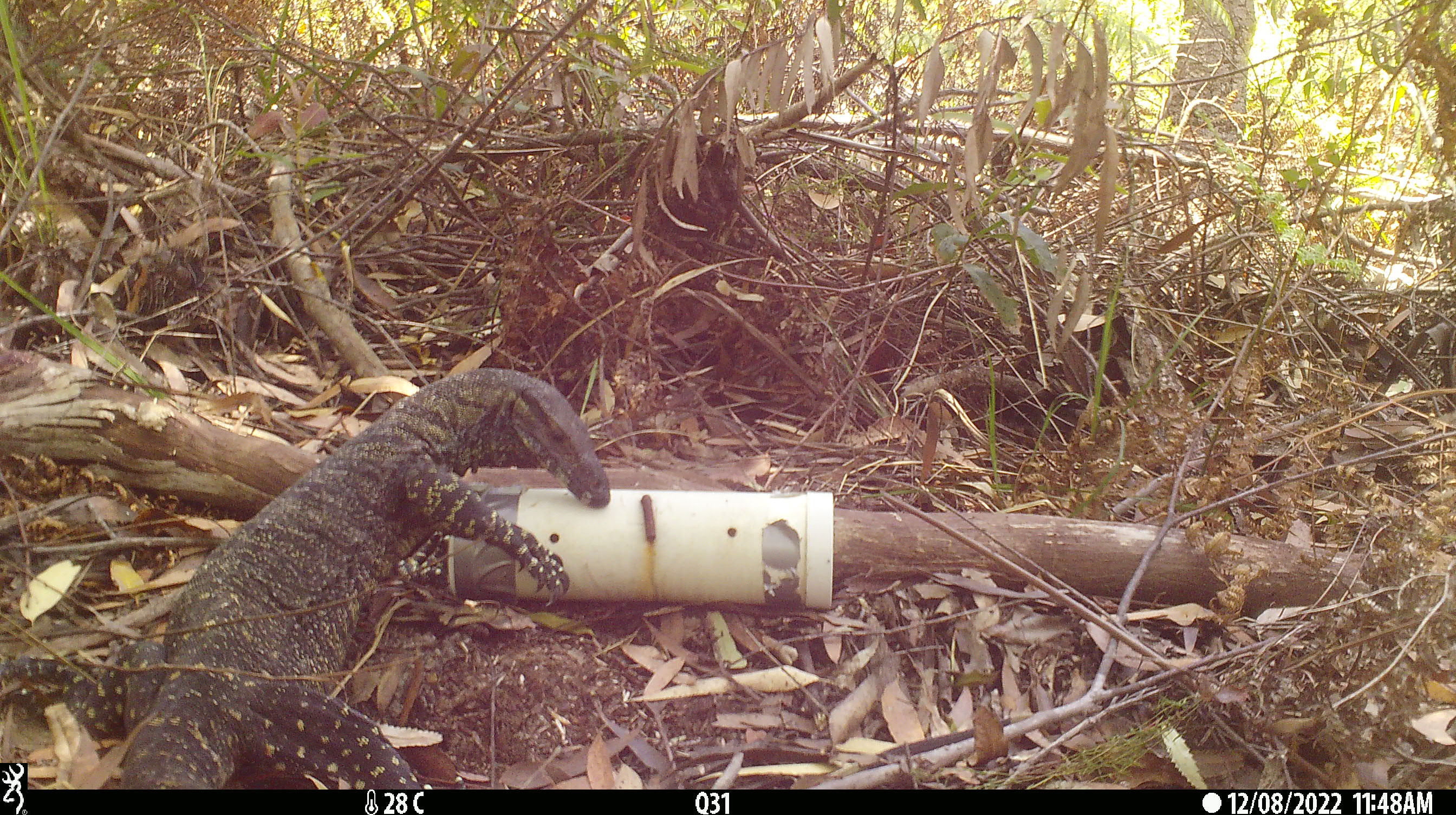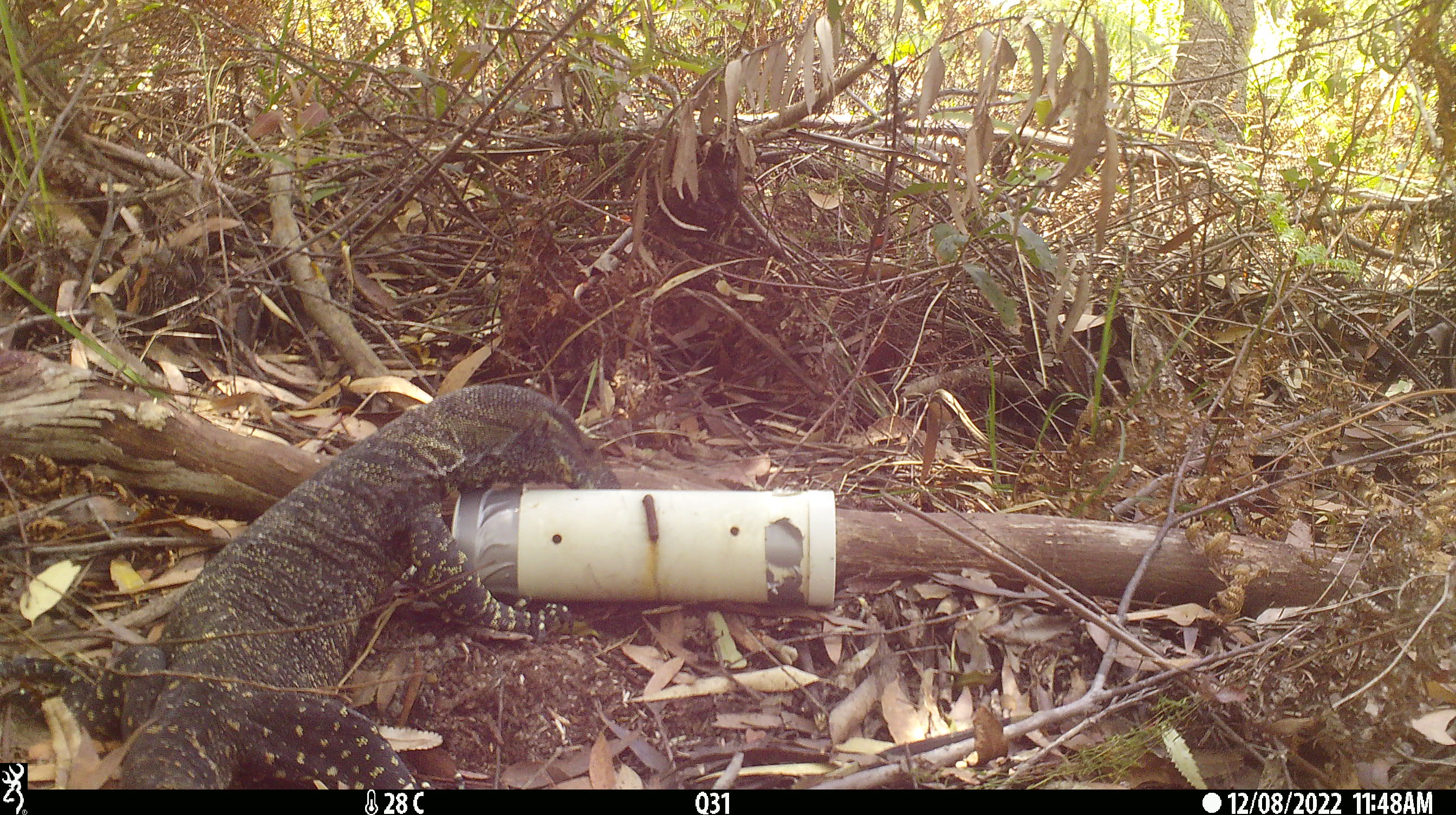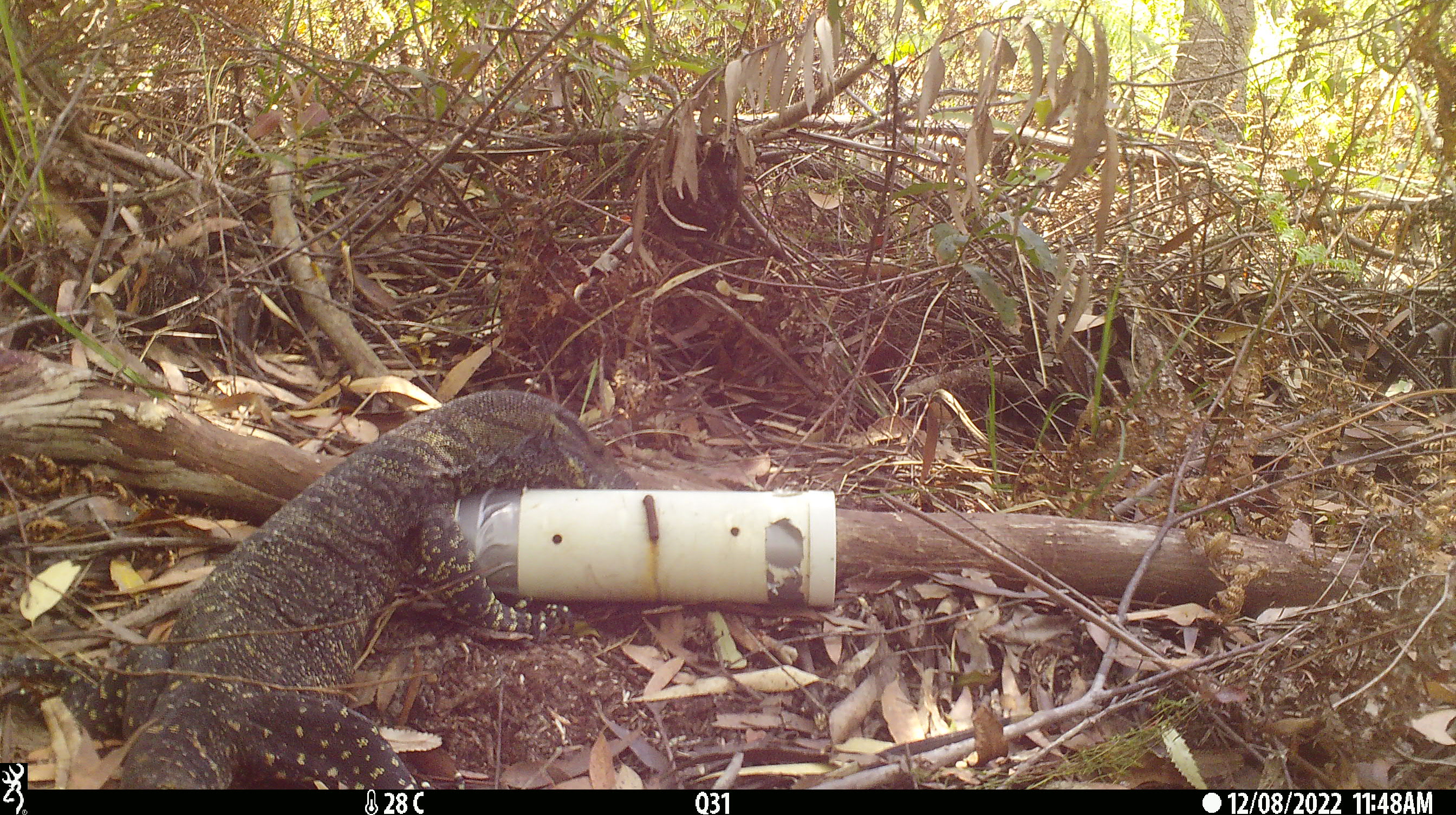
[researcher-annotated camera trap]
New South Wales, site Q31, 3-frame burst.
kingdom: Animalia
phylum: Chordata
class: Reptilia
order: Squamata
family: Varanidae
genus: Varanus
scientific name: Varanus varius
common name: lace monitor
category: goanna